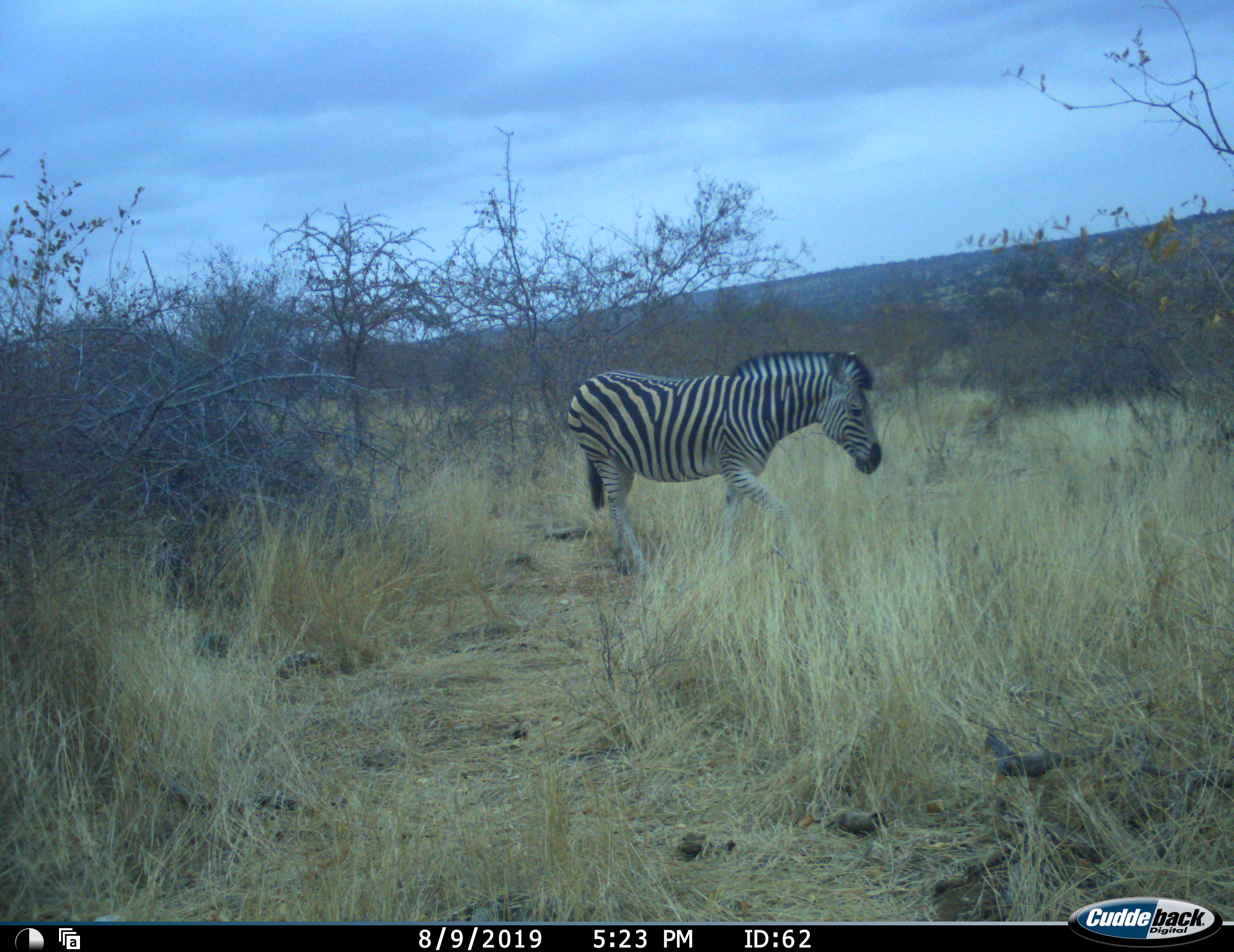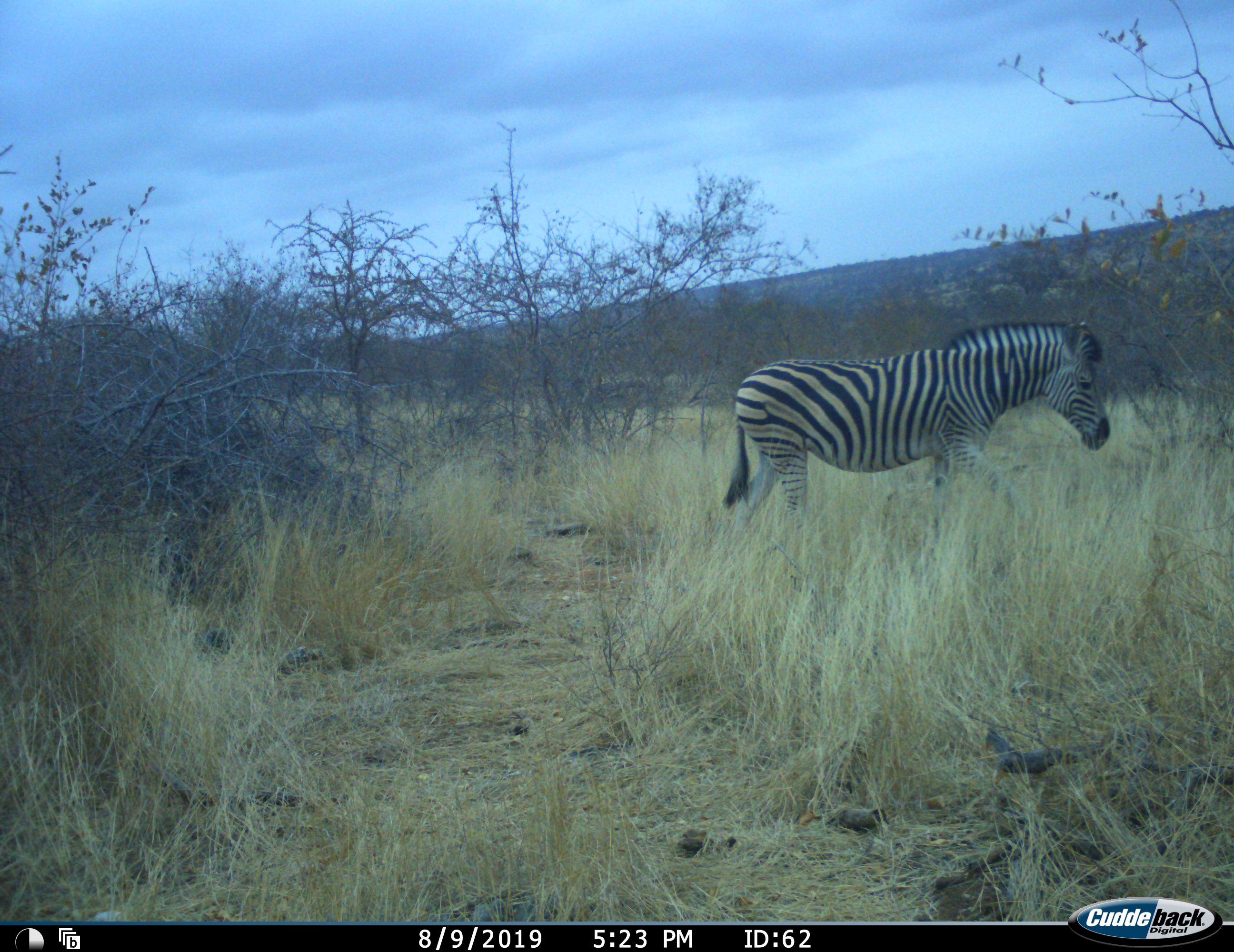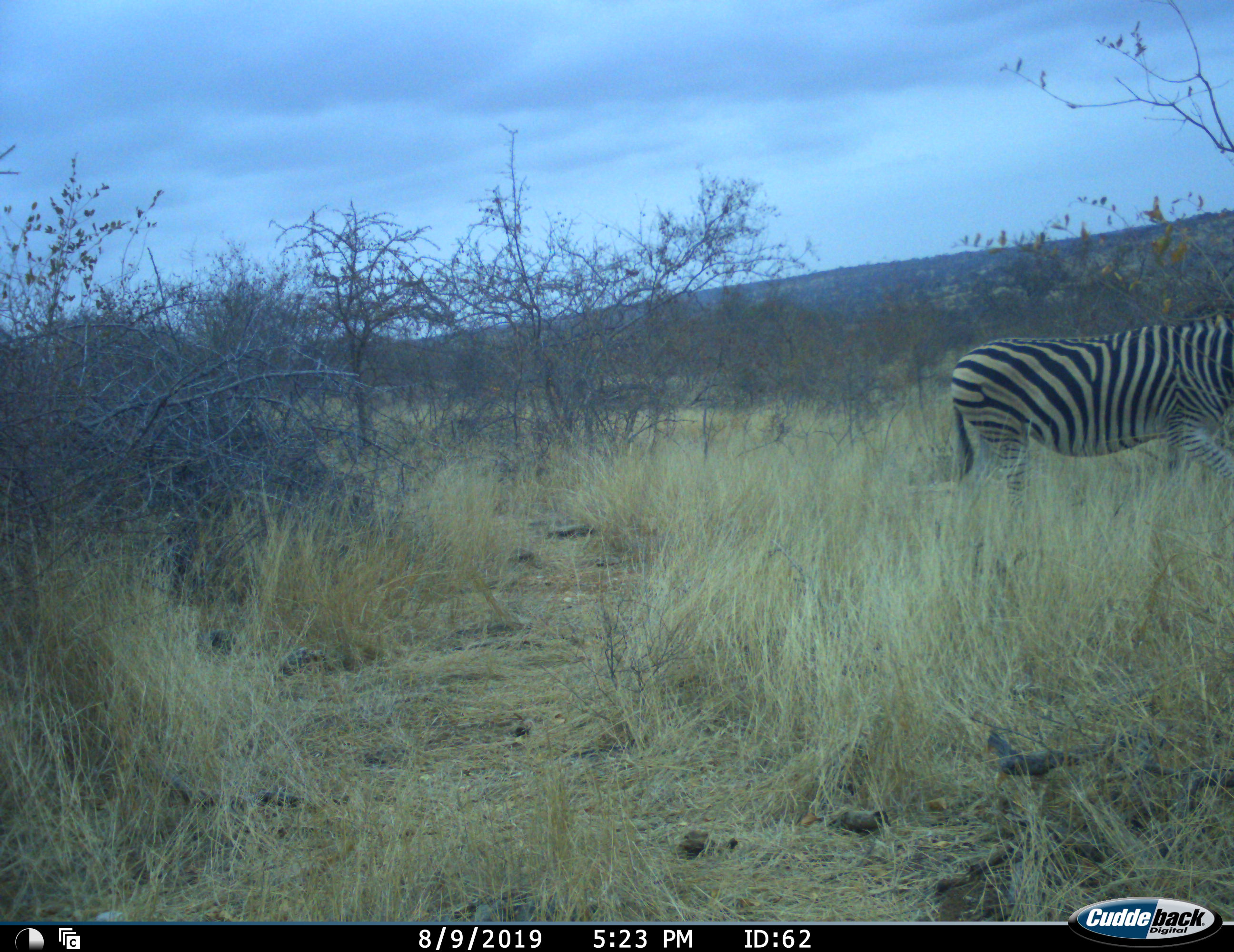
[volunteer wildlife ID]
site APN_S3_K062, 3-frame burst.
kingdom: Animalia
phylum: Chordata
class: Mammalia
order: Perissodactyla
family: Equidae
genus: Equus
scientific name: Equus quagga burchellii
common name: burchell's zebra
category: zebraburchells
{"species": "zebraburchells (burchell's zebra) (Equus quagga burchellii)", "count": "1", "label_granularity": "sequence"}